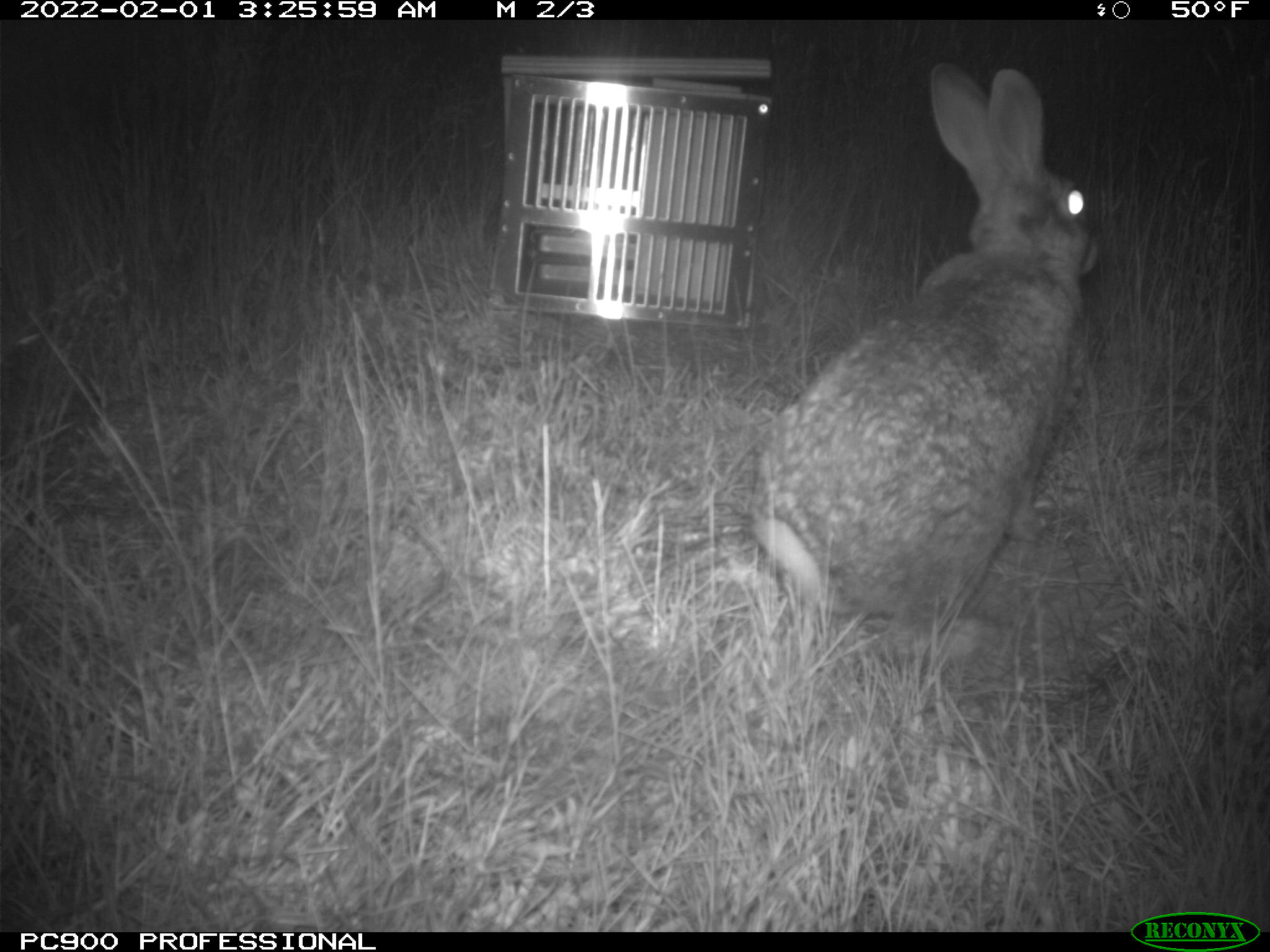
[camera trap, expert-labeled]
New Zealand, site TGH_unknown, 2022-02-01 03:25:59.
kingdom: Animalia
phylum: Chordata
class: Mammalia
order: Lagomorpha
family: Leporidae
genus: Oryctolagus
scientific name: Oryctolagus cuniculus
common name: european rabbit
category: rabbit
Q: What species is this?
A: Rabbit (european rabbit) (Oryctolagus cuniculus).